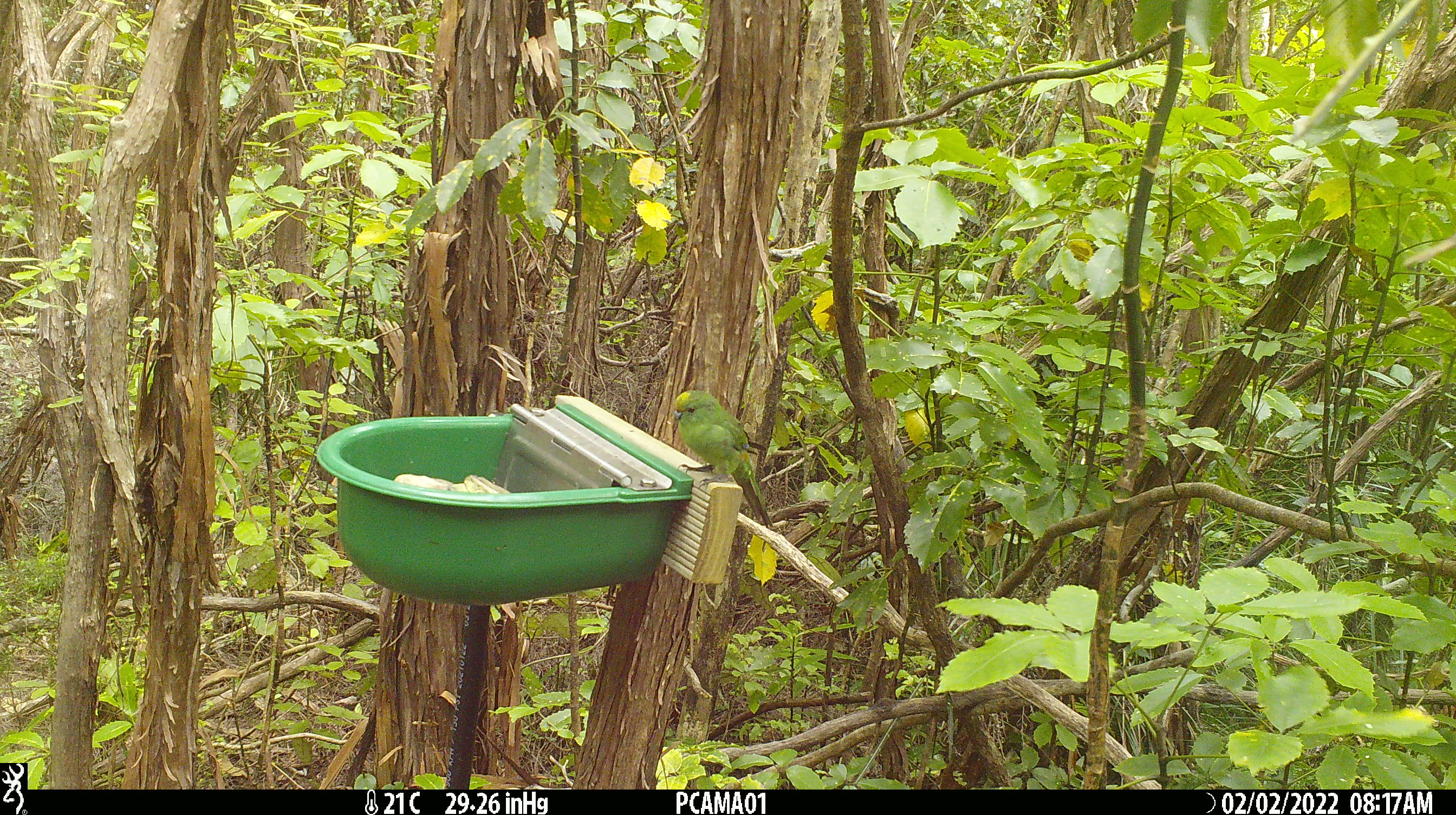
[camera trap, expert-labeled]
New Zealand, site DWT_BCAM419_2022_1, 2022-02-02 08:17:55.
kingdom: Animalia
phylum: Chordata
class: Aves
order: Psittaciformes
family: Psittaculidae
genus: Cyanoramphus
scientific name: Cyanoramphus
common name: parakeet